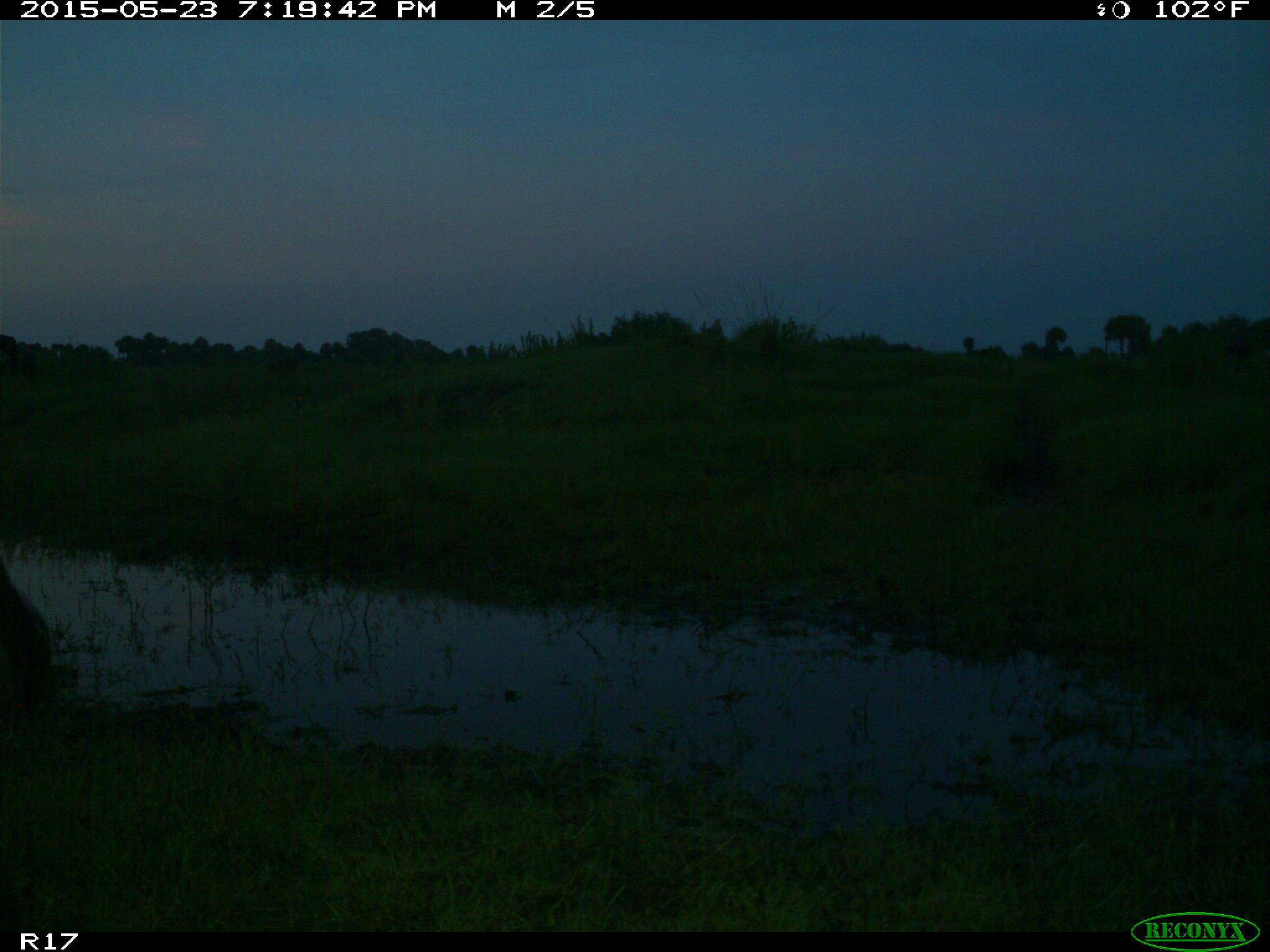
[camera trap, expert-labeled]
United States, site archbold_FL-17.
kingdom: Animalia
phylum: Chordata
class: Mammalia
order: Artiodactyla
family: Bovidae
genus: Bos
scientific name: Bos taurus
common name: domestic cow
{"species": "Bos taurus (domestic cow)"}